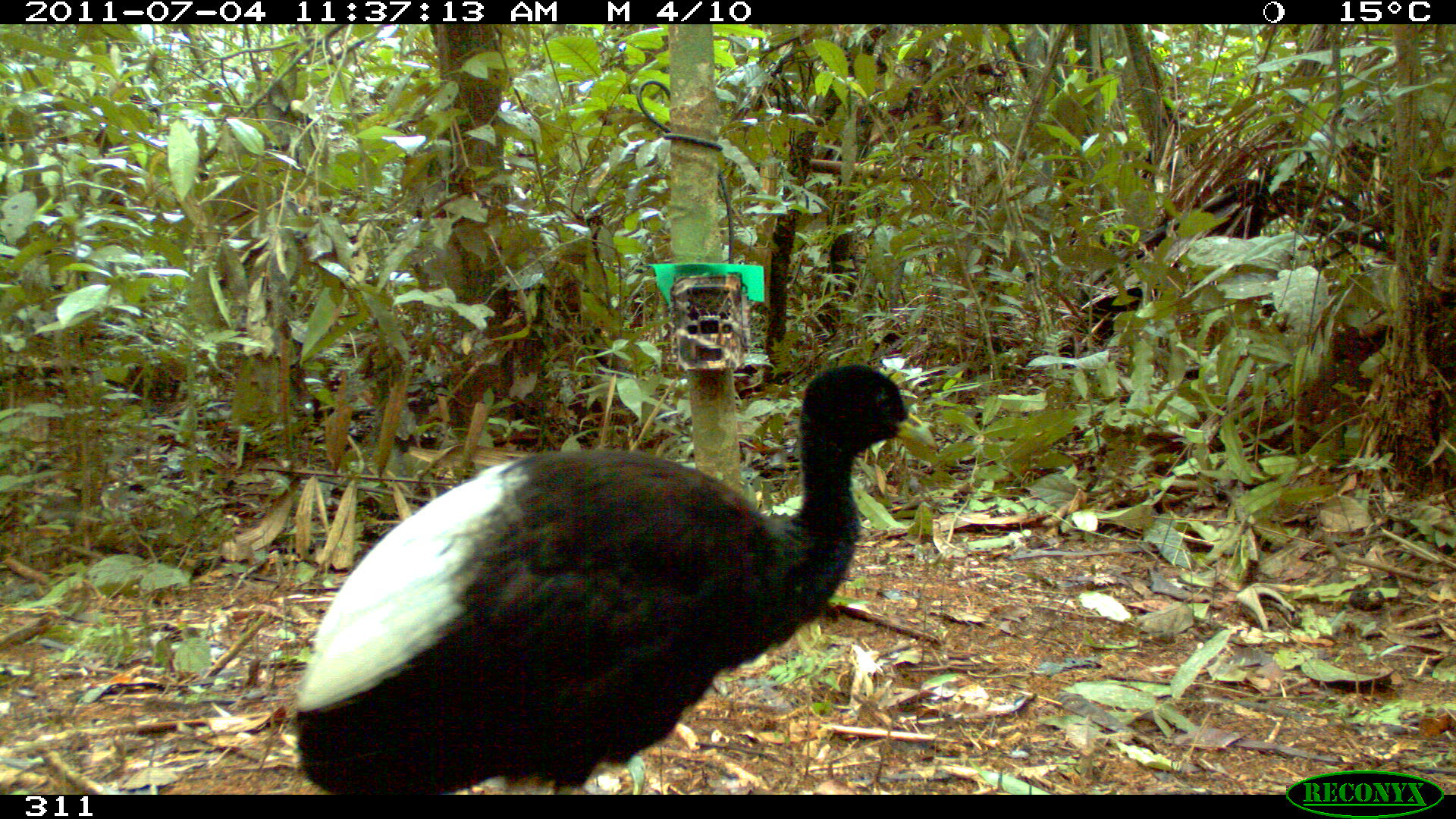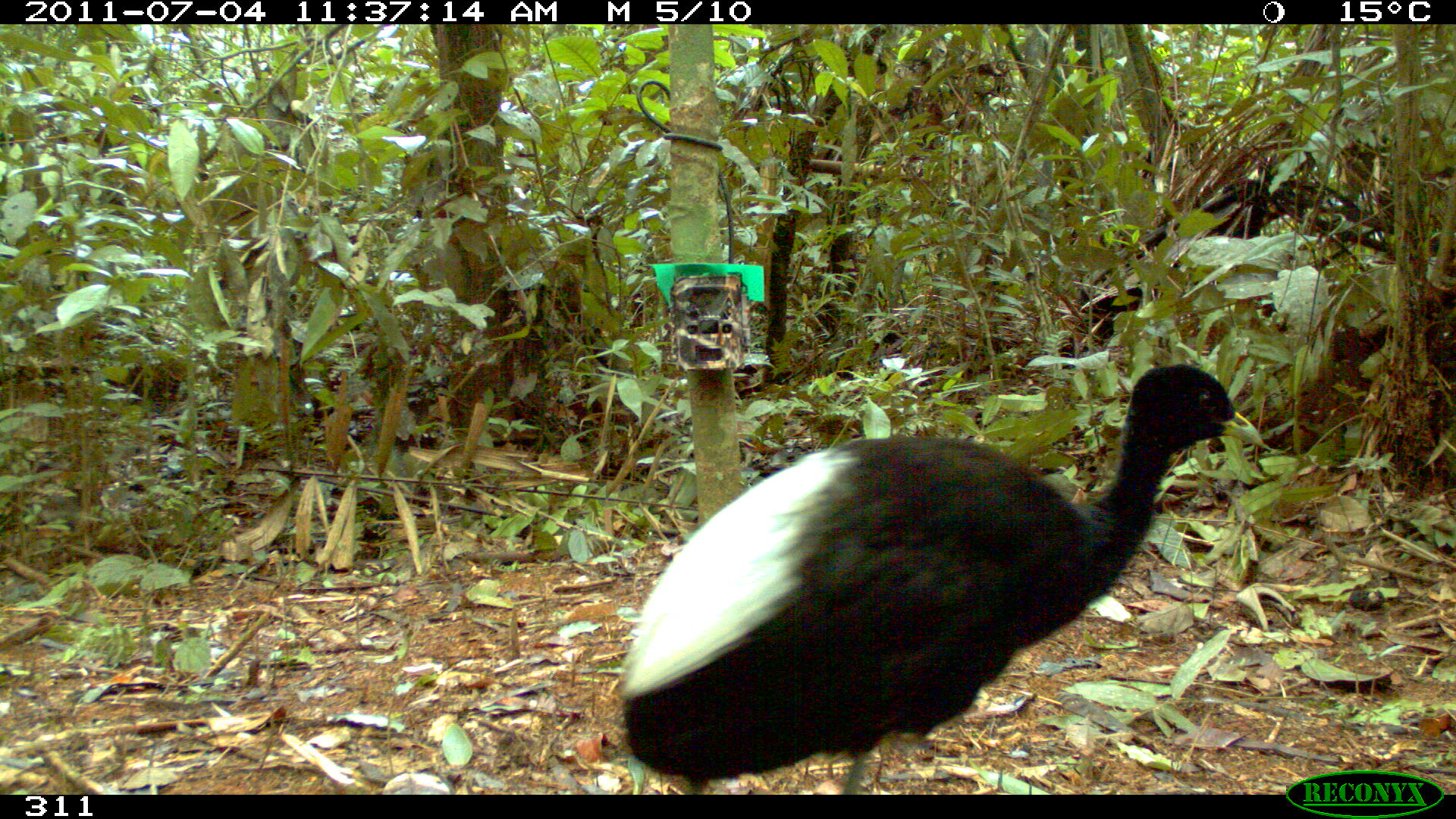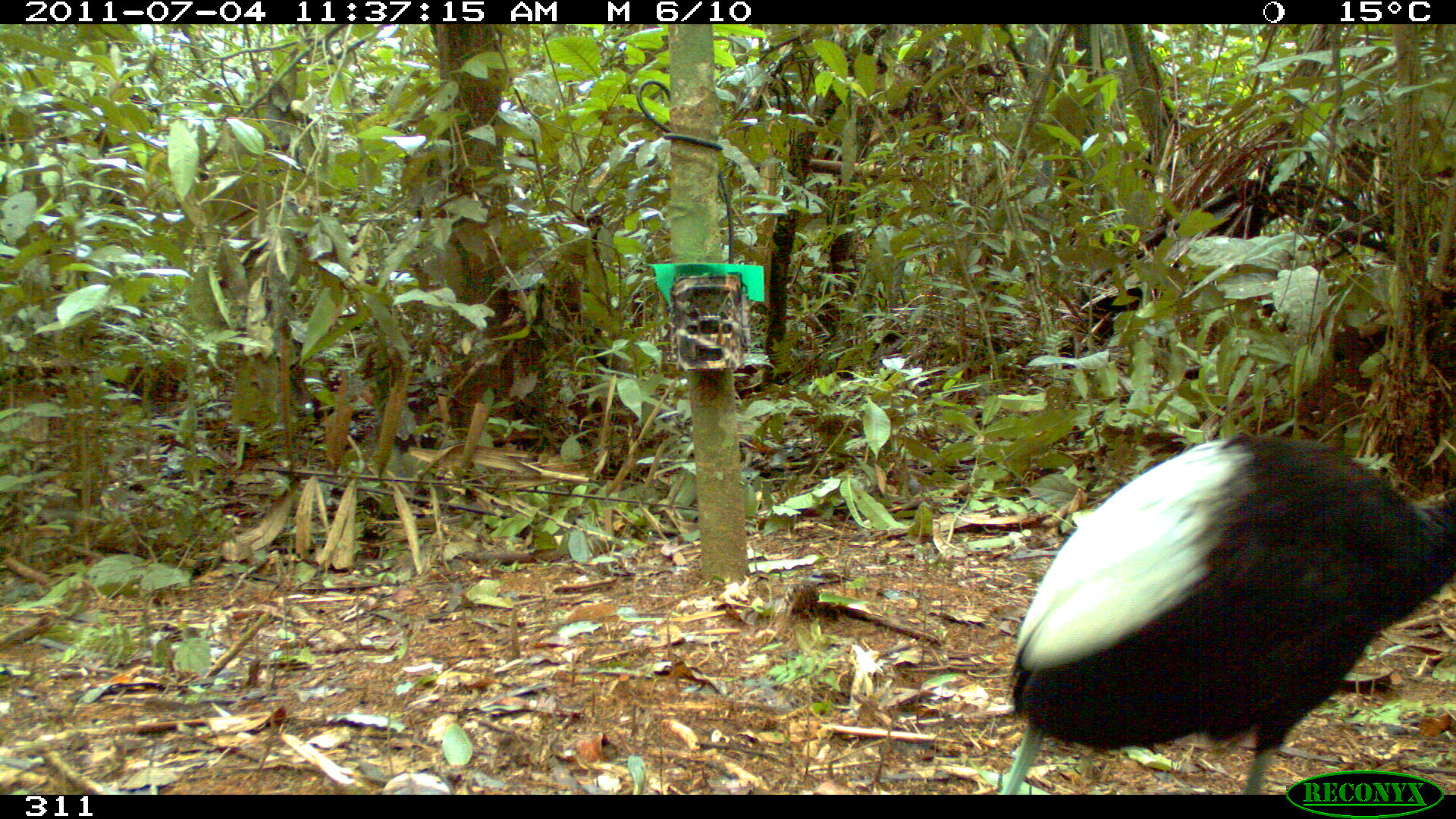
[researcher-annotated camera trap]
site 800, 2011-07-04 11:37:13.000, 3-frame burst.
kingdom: Animalia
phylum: Chordata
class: Aves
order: Gruiformes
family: Psophiidae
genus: Psophia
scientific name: Psophia leucoptera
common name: pale-winged trumpeter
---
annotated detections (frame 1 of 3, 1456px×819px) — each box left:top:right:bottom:
psophia leucoptera: 294:362:937:795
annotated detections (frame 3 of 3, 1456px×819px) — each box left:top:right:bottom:
psophia leucoptera: 999:436:1456:771